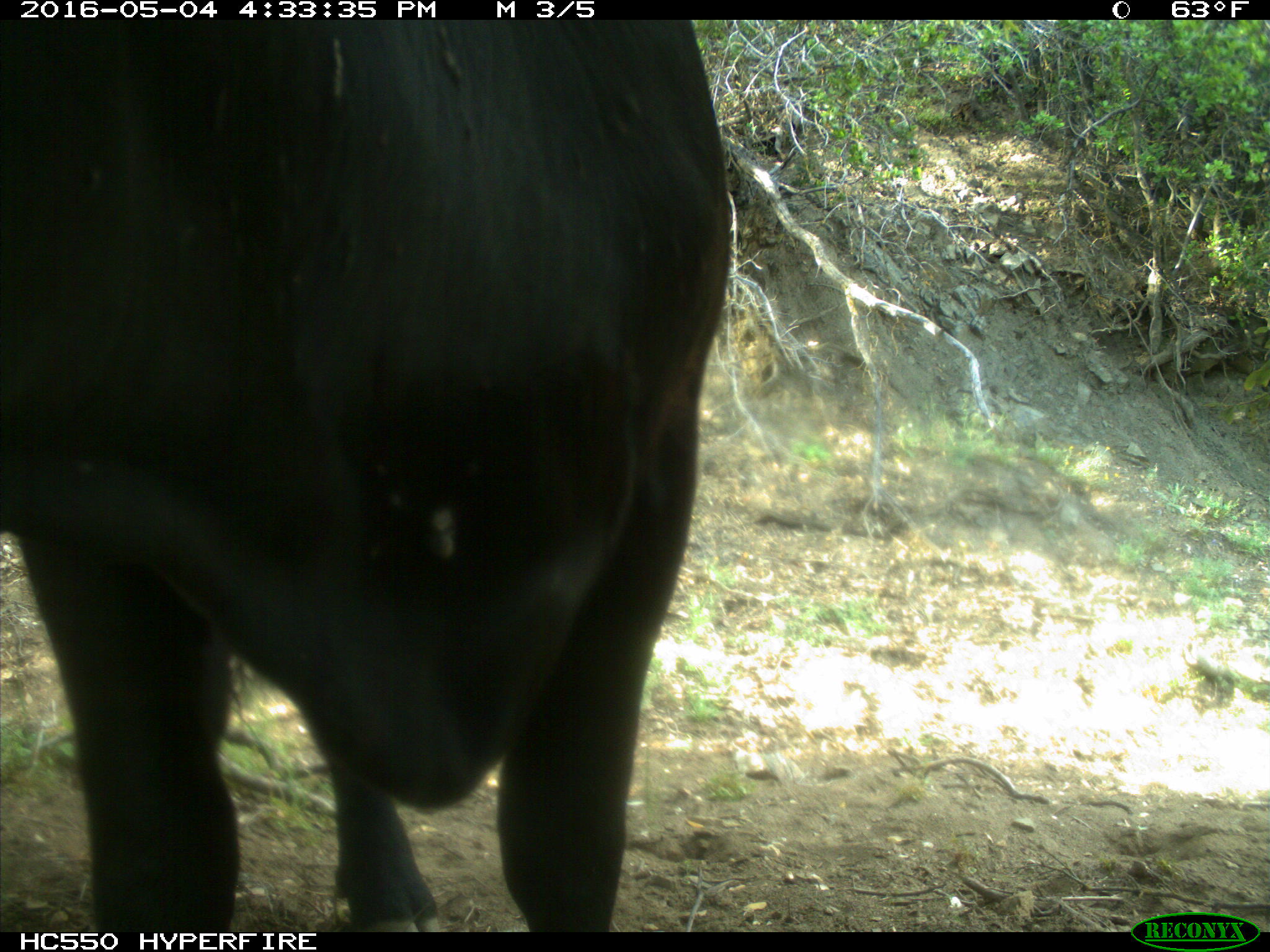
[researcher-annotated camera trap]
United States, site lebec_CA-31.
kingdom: Animalia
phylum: Chordata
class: Mammalia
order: Artiodactyla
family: Bovidae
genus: Bos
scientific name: Bos taurus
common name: domestic cow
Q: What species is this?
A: Bos taurus (domestic cow).